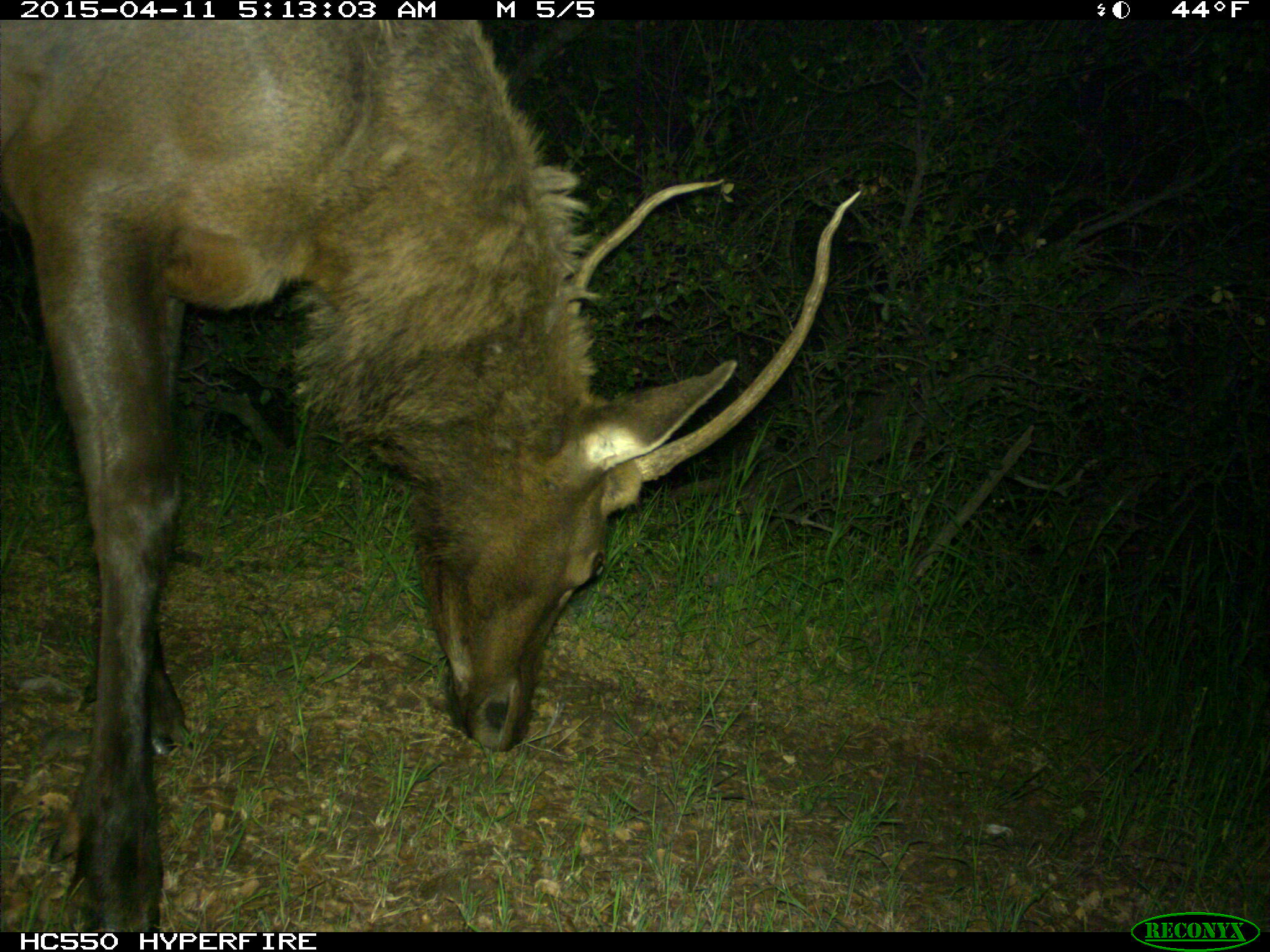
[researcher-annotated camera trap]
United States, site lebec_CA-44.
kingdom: Animalia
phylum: Chordata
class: Mammalia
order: Artiodactyla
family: Cervidae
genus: Cervus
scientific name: Cervus canadensis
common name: elk